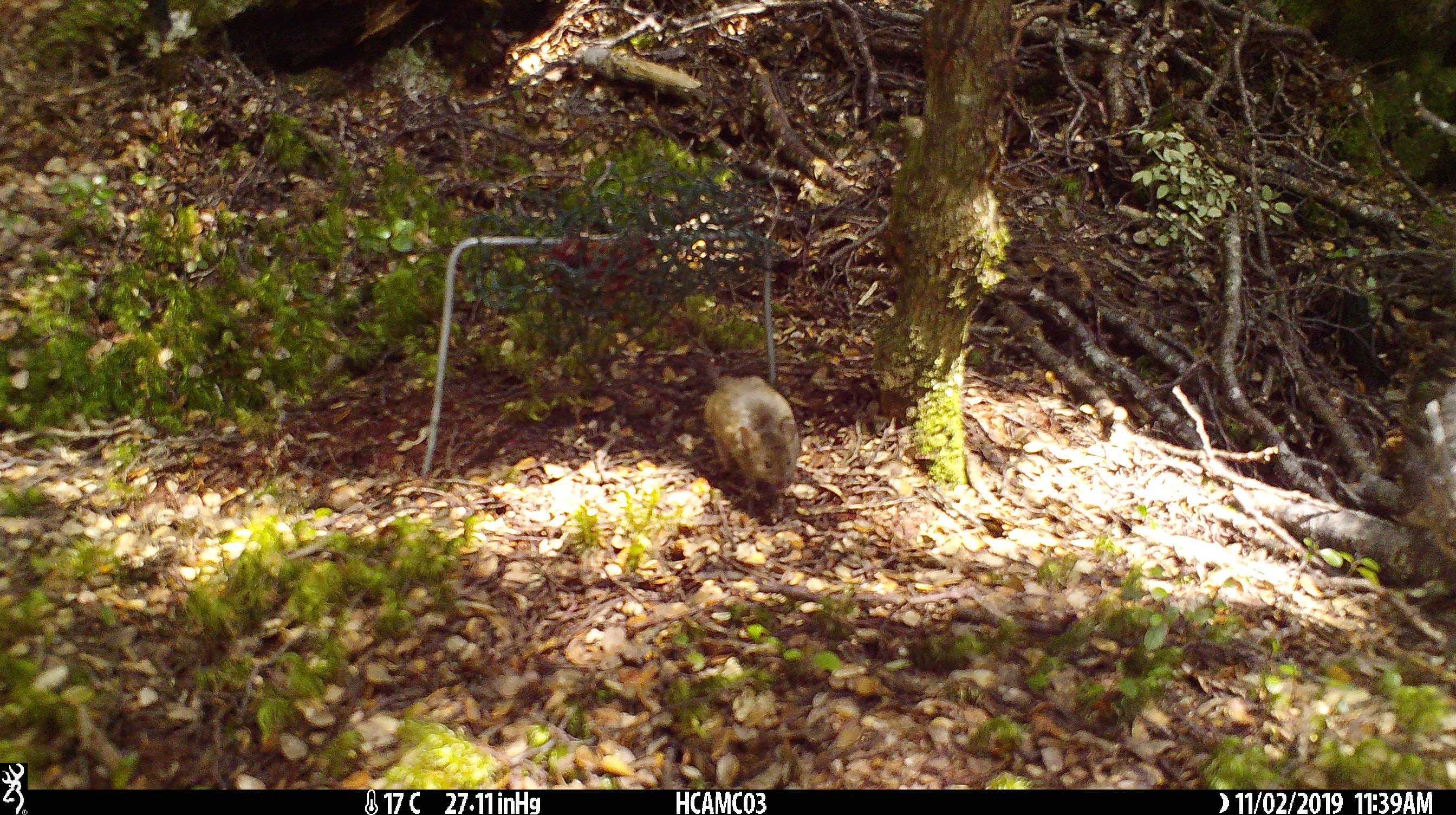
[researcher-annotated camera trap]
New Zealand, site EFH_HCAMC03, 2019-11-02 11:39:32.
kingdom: Animalia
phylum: Chordata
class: Mammalia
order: Rodentia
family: Muridae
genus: Mus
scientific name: Mus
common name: mouse